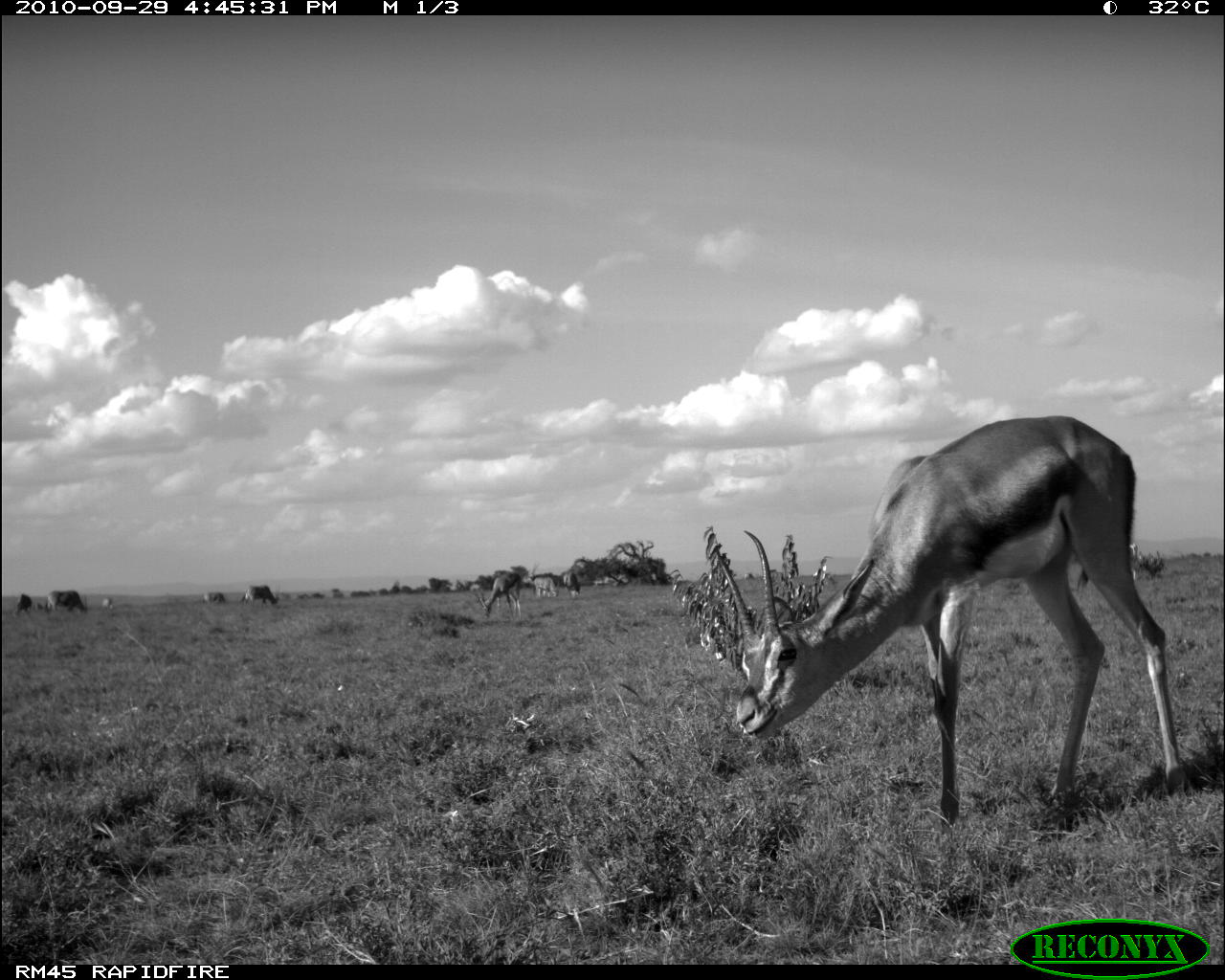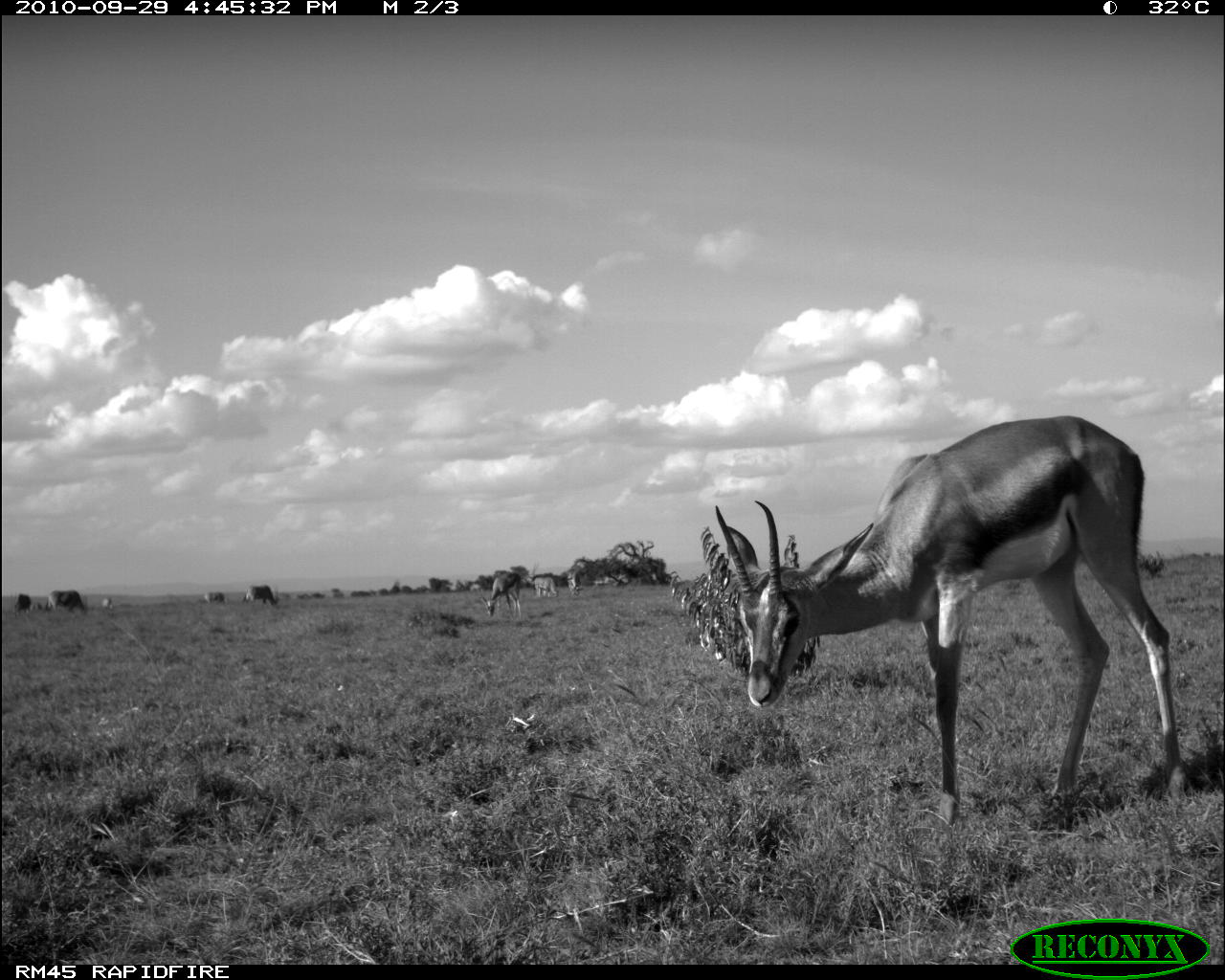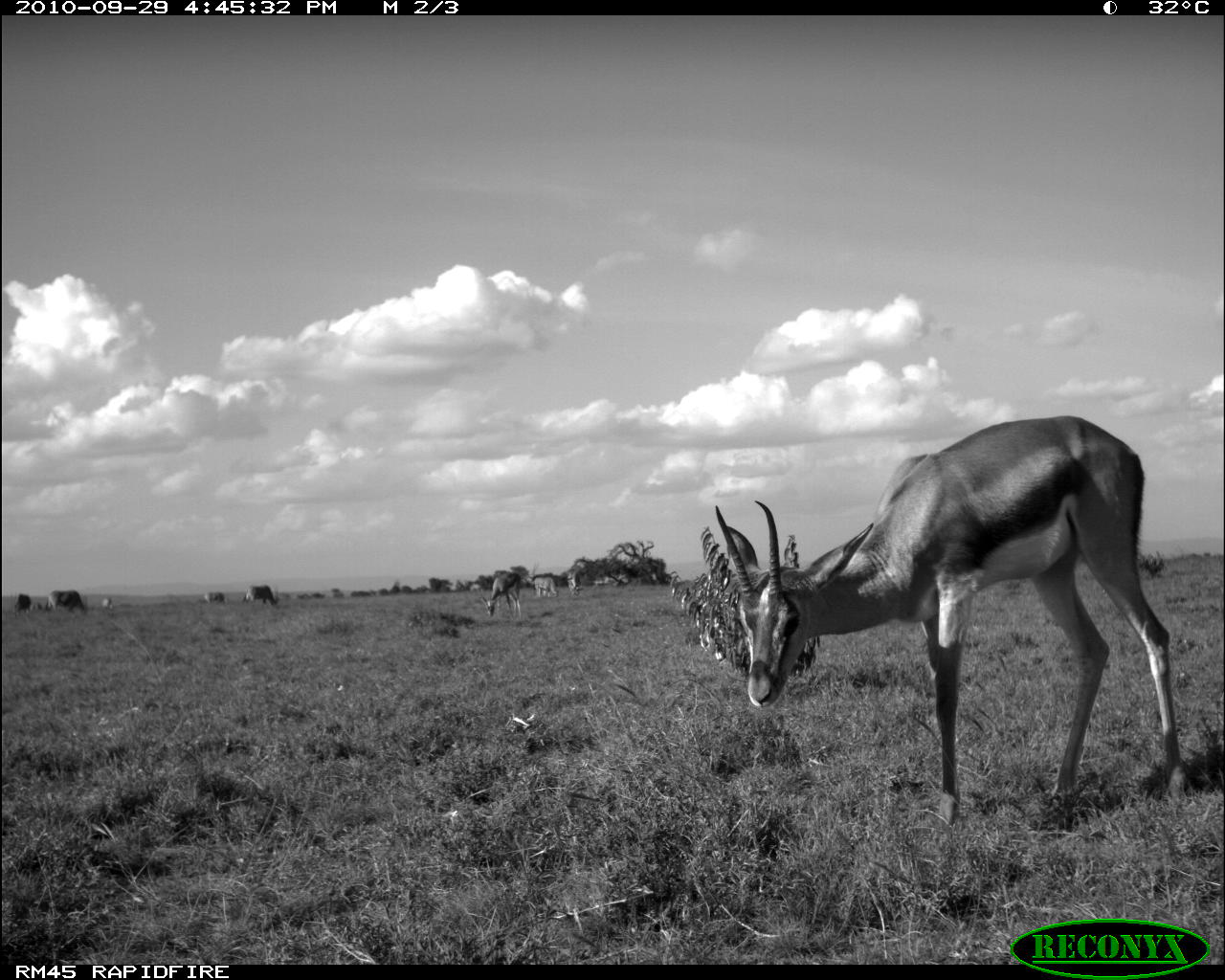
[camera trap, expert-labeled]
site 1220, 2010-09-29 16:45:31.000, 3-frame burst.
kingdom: Animalia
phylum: Chordata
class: Mammalia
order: Artiodactyla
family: Bovidae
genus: Oryx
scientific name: Oryx beisa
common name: east african oryx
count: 7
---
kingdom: Animalia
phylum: Chordata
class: Mammalia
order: Artiodactyla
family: Bovidae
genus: Nanger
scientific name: Nanger granti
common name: grant's gazelle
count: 2